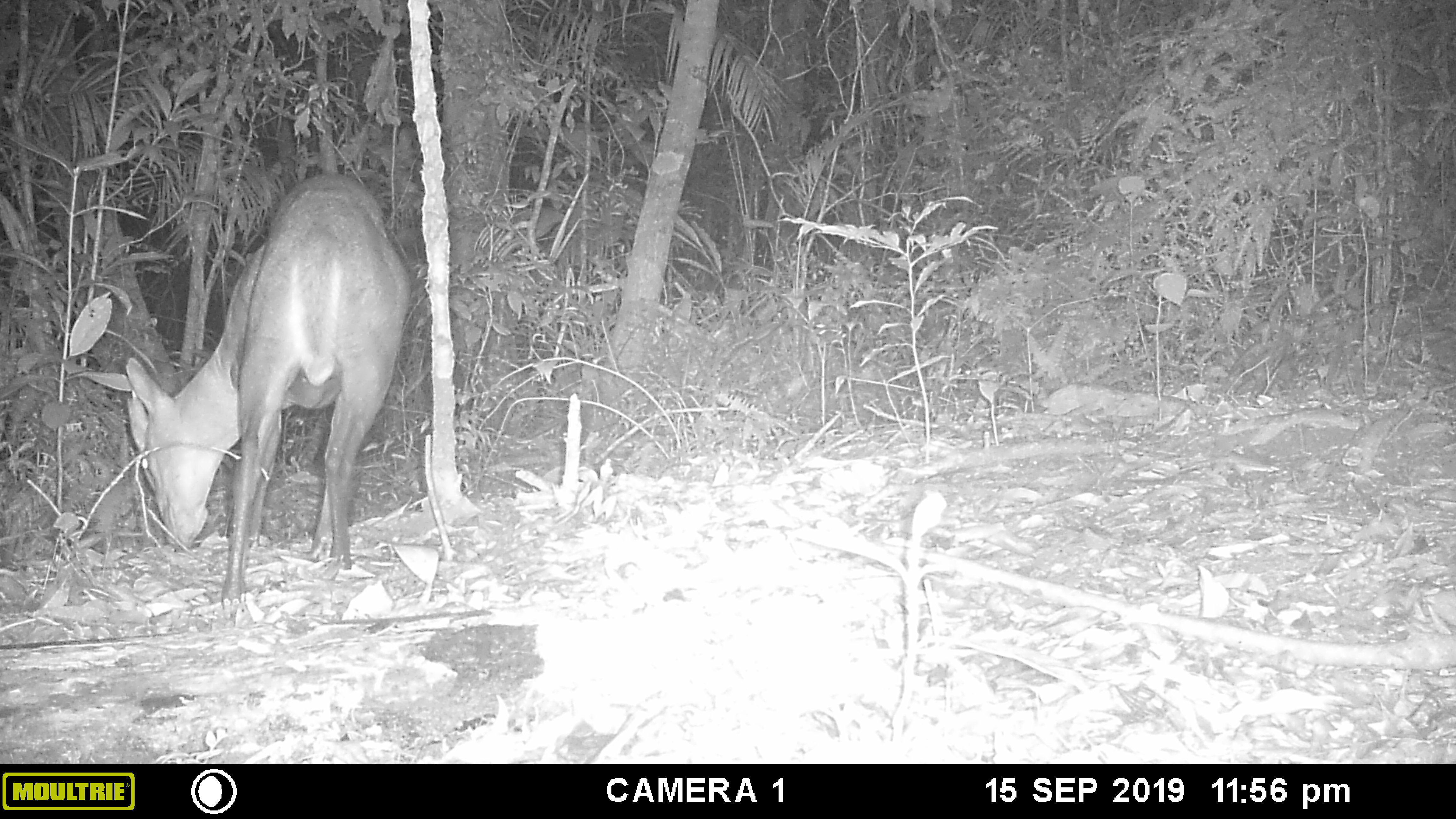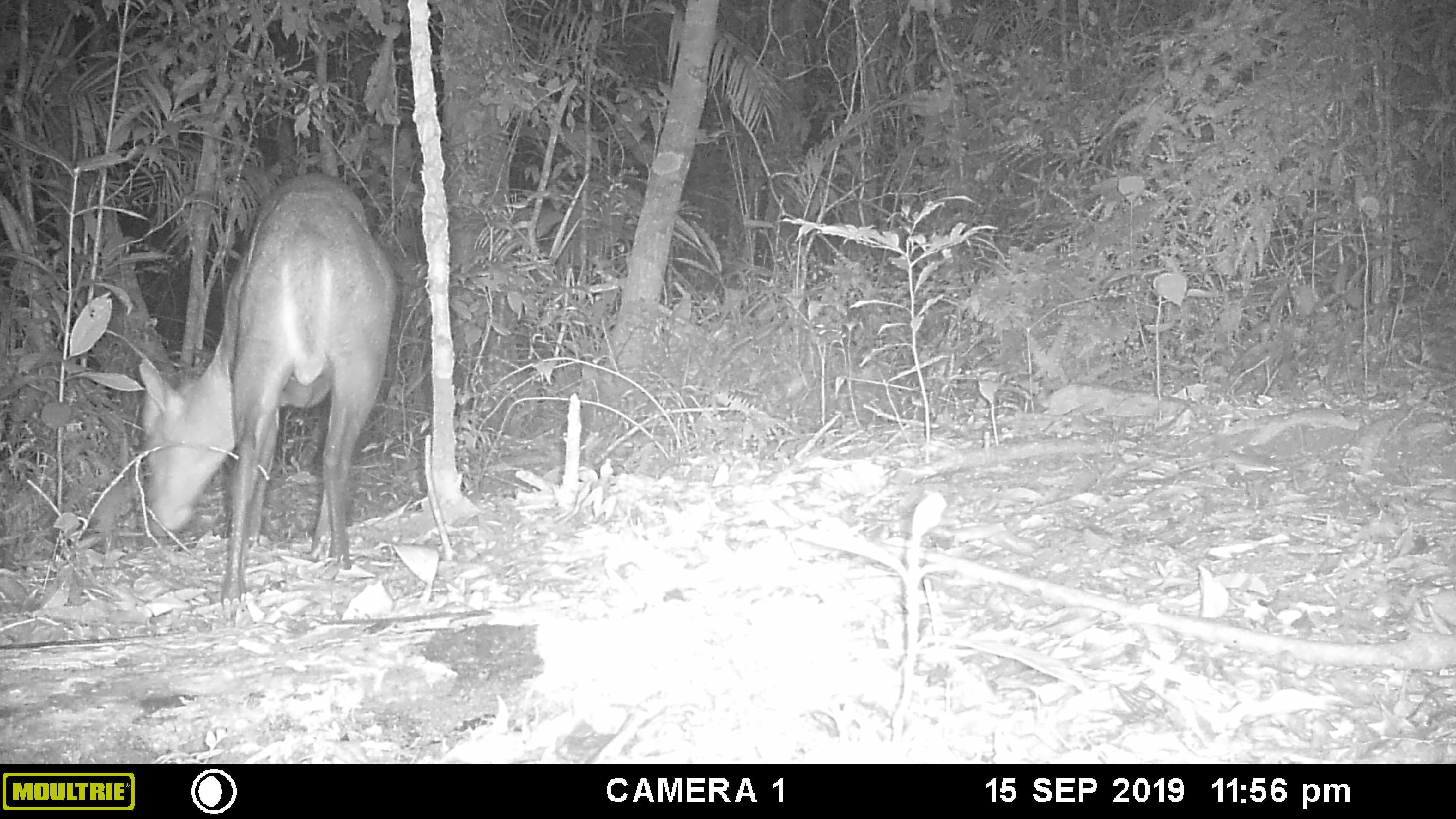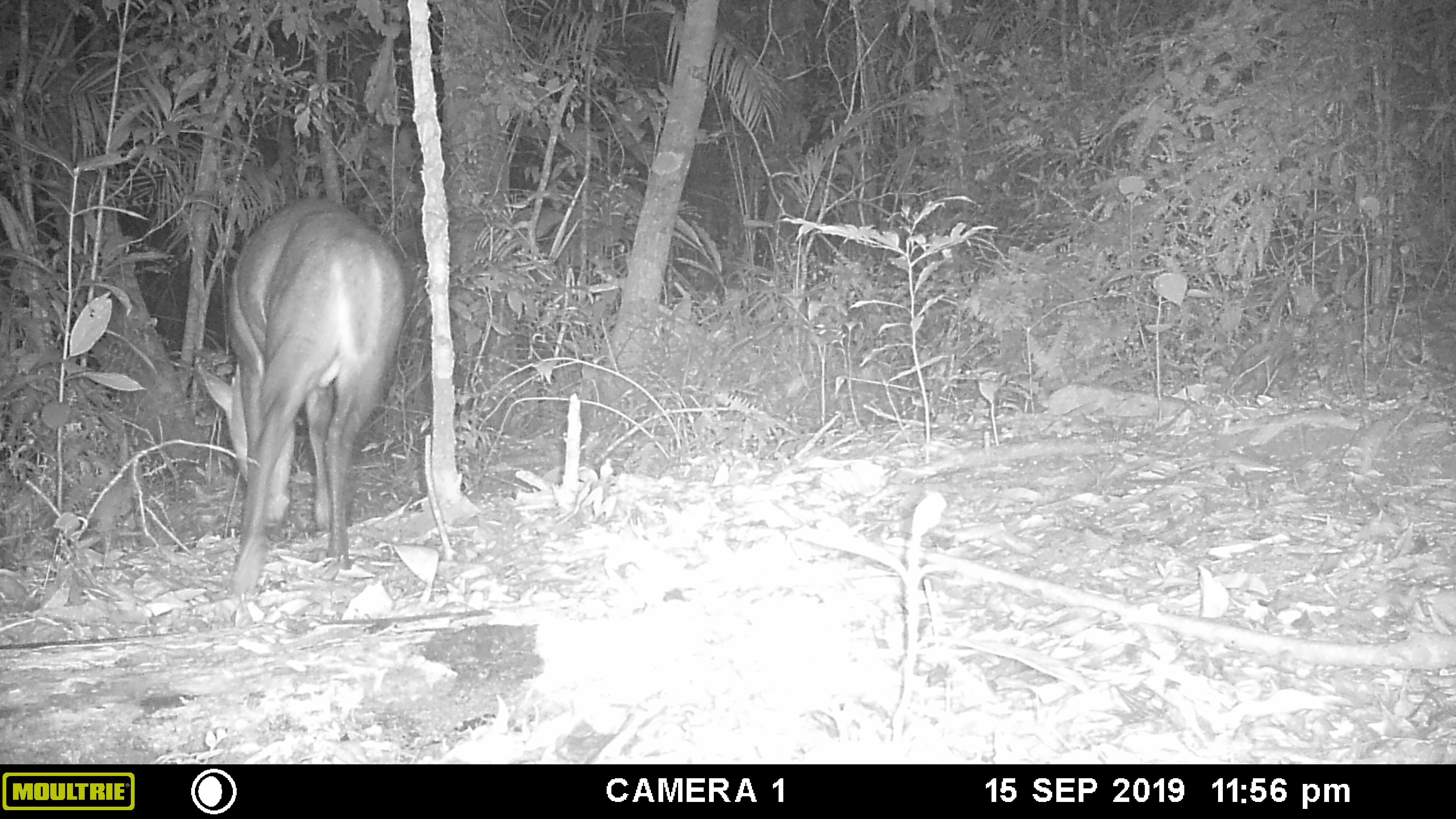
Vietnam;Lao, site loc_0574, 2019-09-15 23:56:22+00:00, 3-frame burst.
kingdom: Animalia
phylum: Chordata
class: Mammalia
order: Artiodactyla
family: Cervidae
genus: Muntiacus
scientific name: Muntiacus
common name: muntjacs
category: unidentified muntjac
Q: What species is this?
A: Unidentified muntjac (muntjacs) (Muntiacus).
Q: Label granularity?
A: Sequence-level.